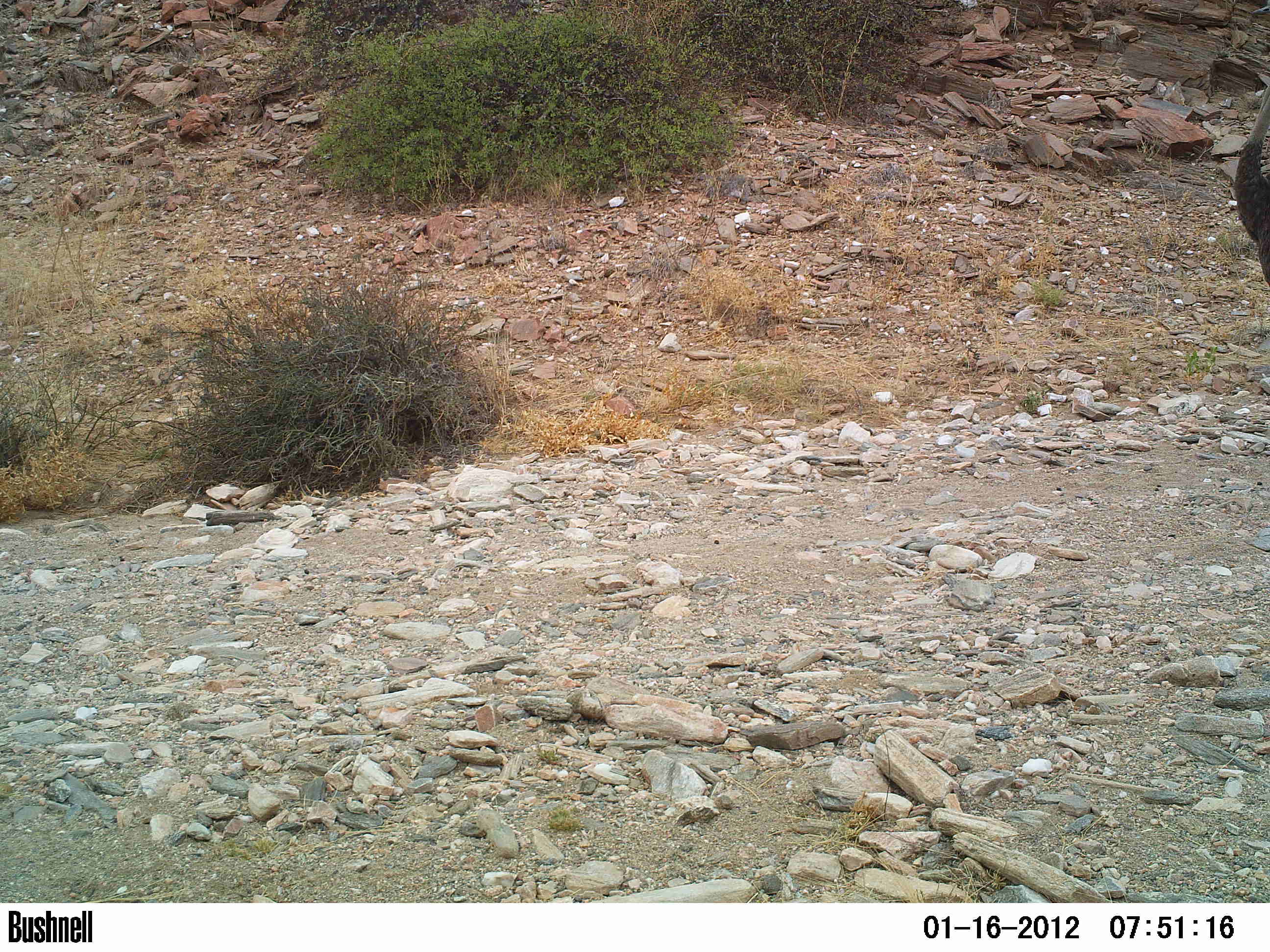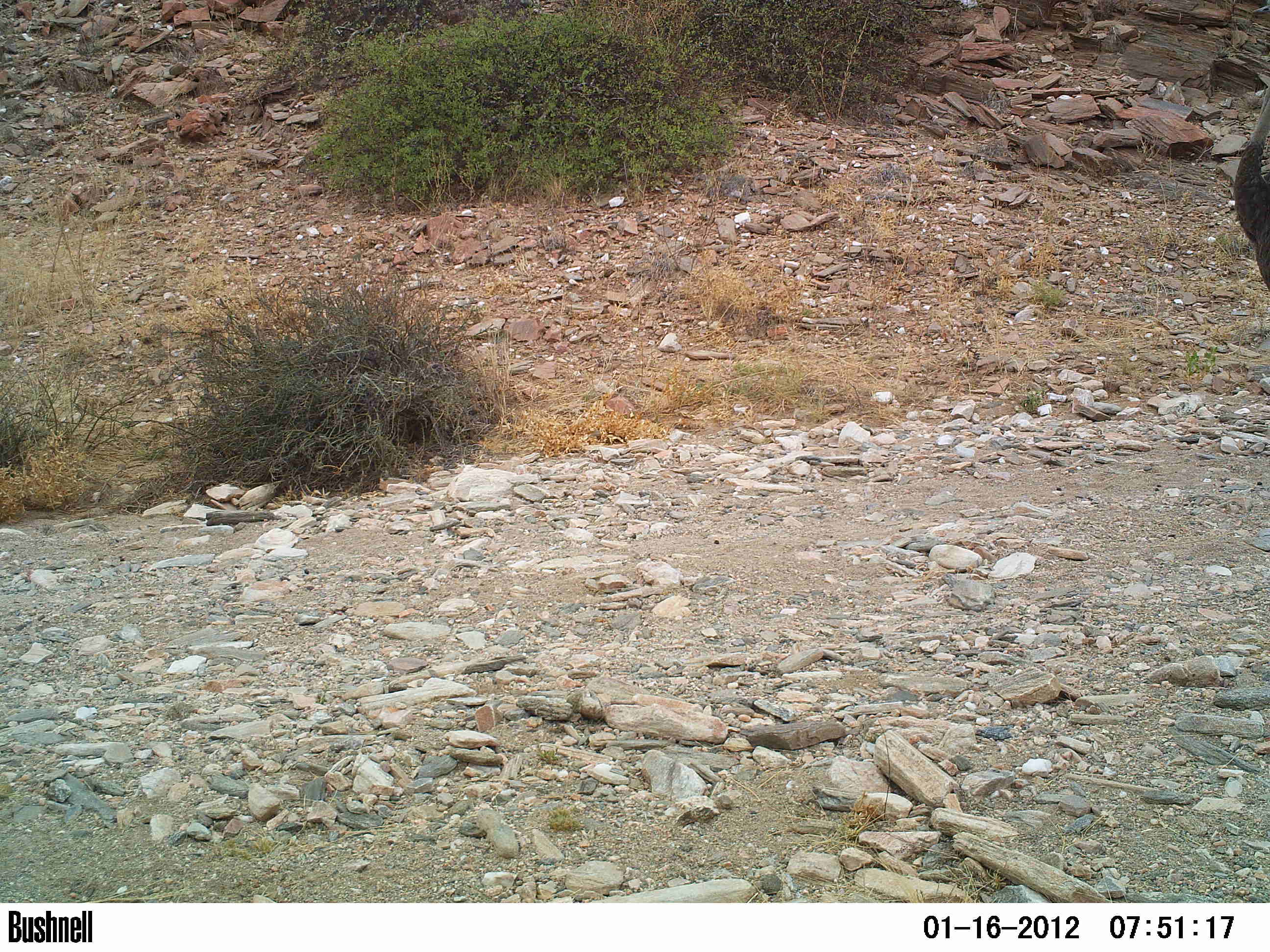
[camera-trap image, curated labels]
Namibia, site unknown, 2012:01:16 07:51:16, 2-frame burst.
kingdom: Animalia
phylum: Chordata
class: Mammalia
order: Artiodactyla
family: Giraffidae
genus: Giraffa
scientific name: Giraffa camelopardalis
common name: giraffe